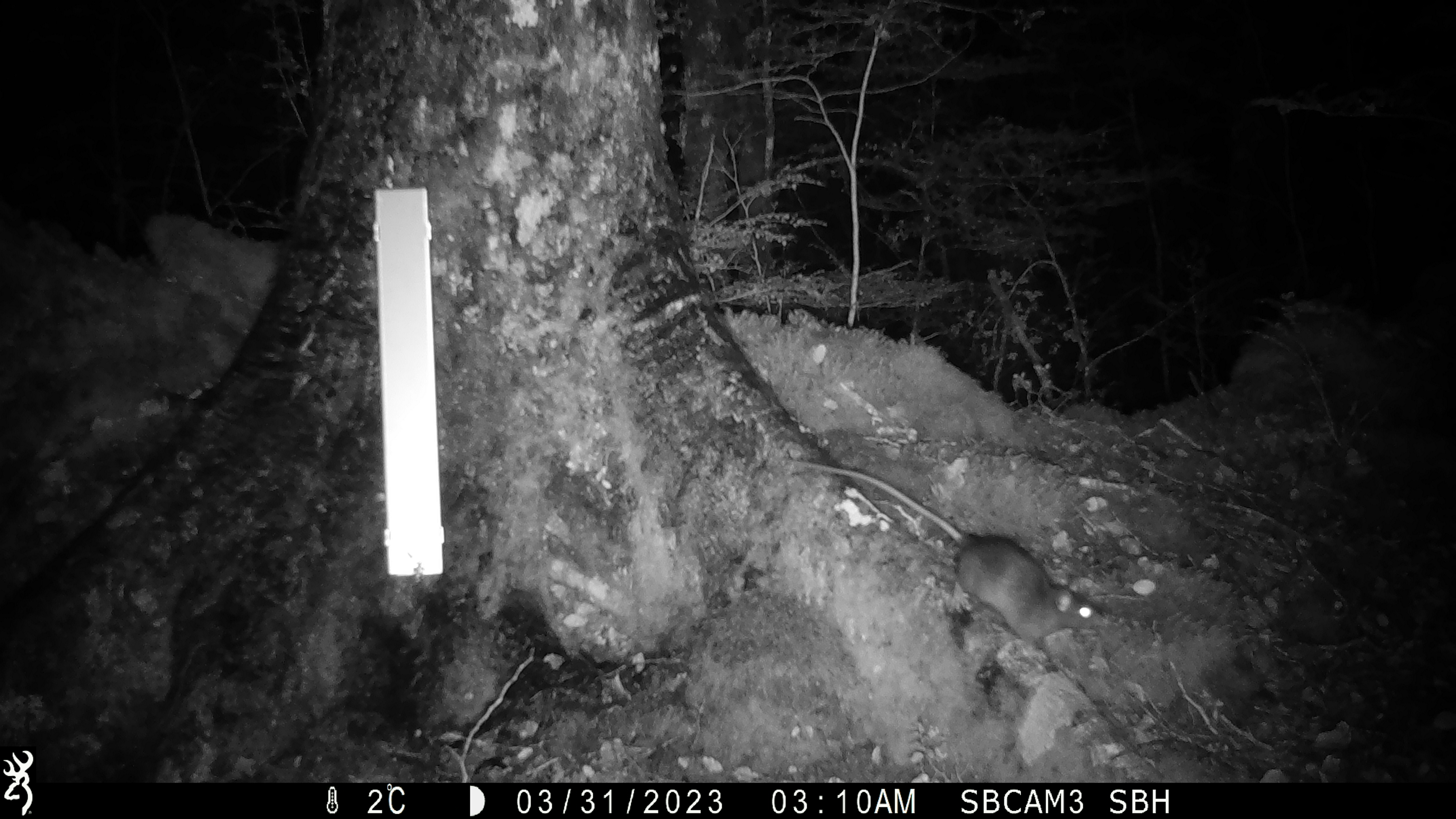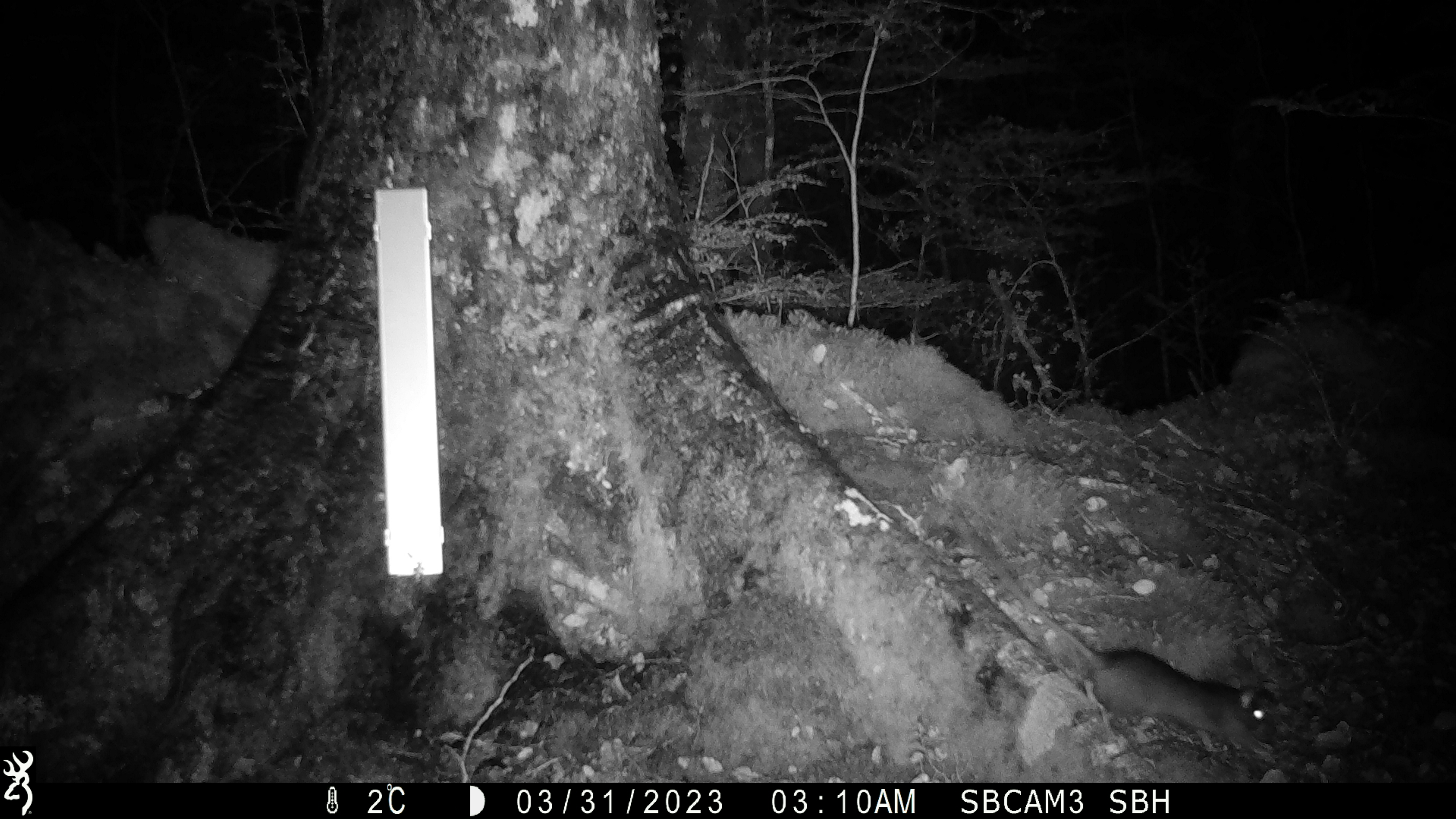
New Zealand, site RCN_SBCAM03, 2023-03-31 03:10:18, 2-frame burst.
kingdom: Animalia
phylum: Chordata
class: Mammalia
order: Rodentia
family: Muridae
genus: Rattus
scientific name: Rattus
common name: rat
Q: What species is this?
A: Rat (Rattus).